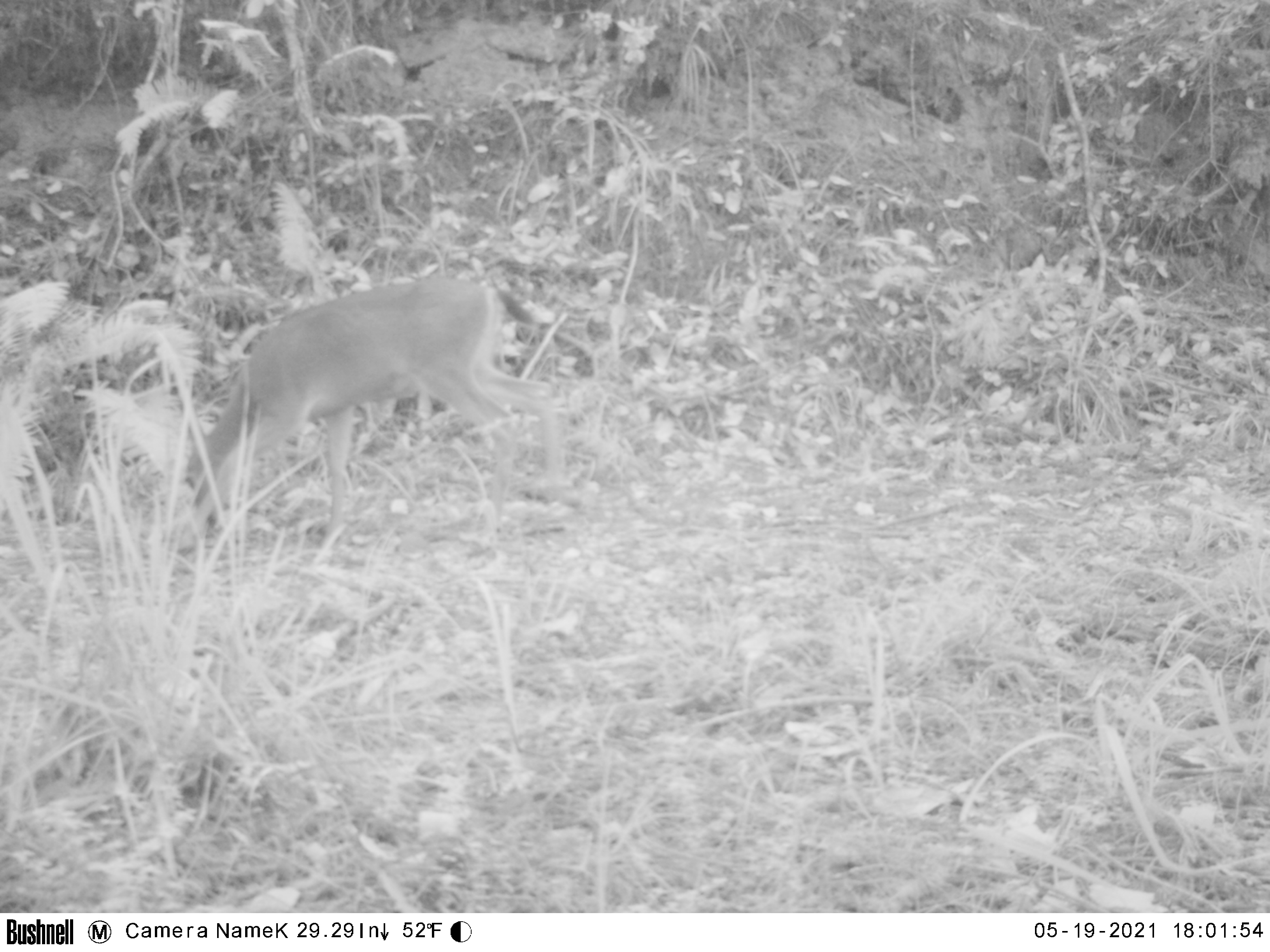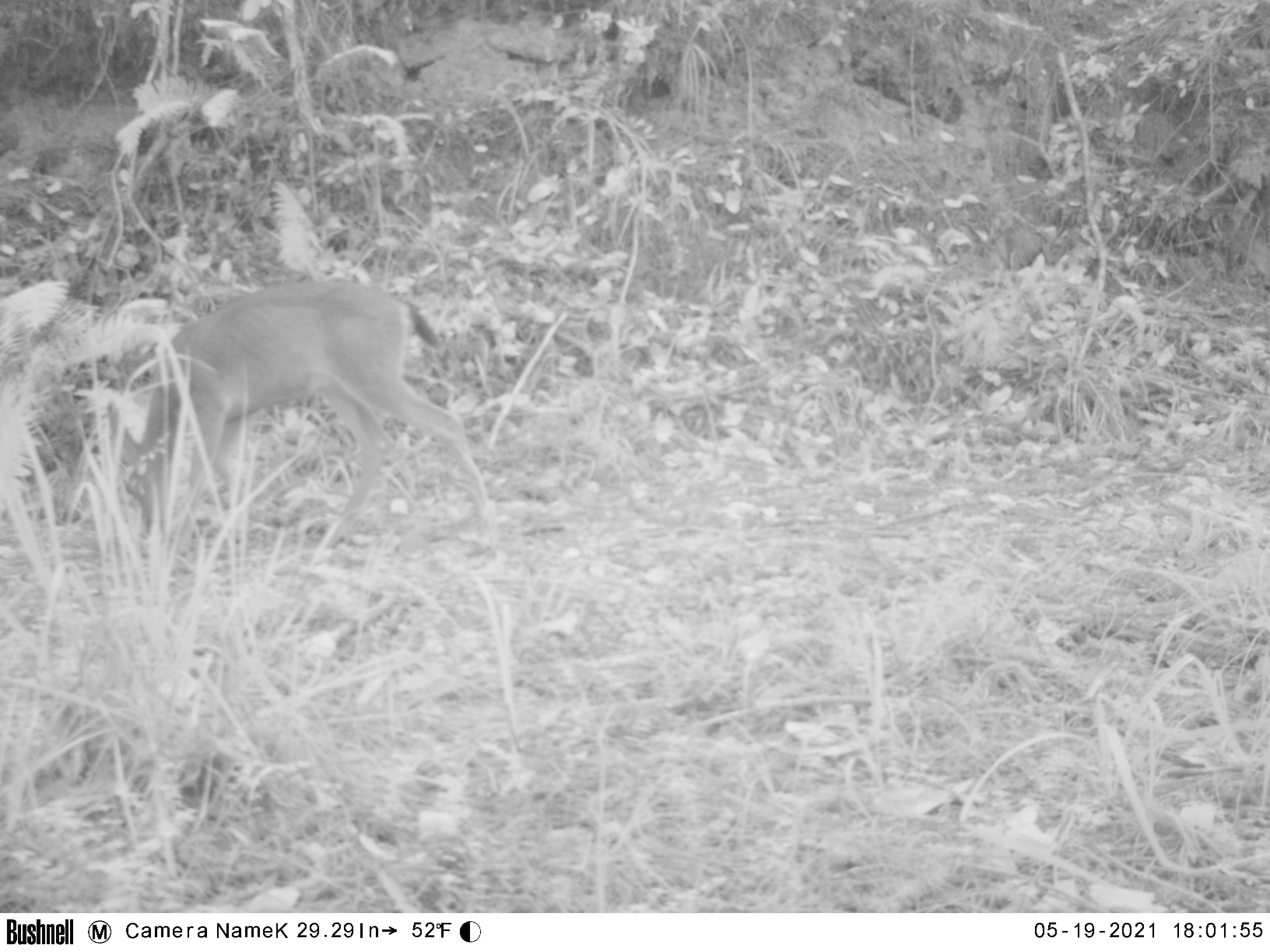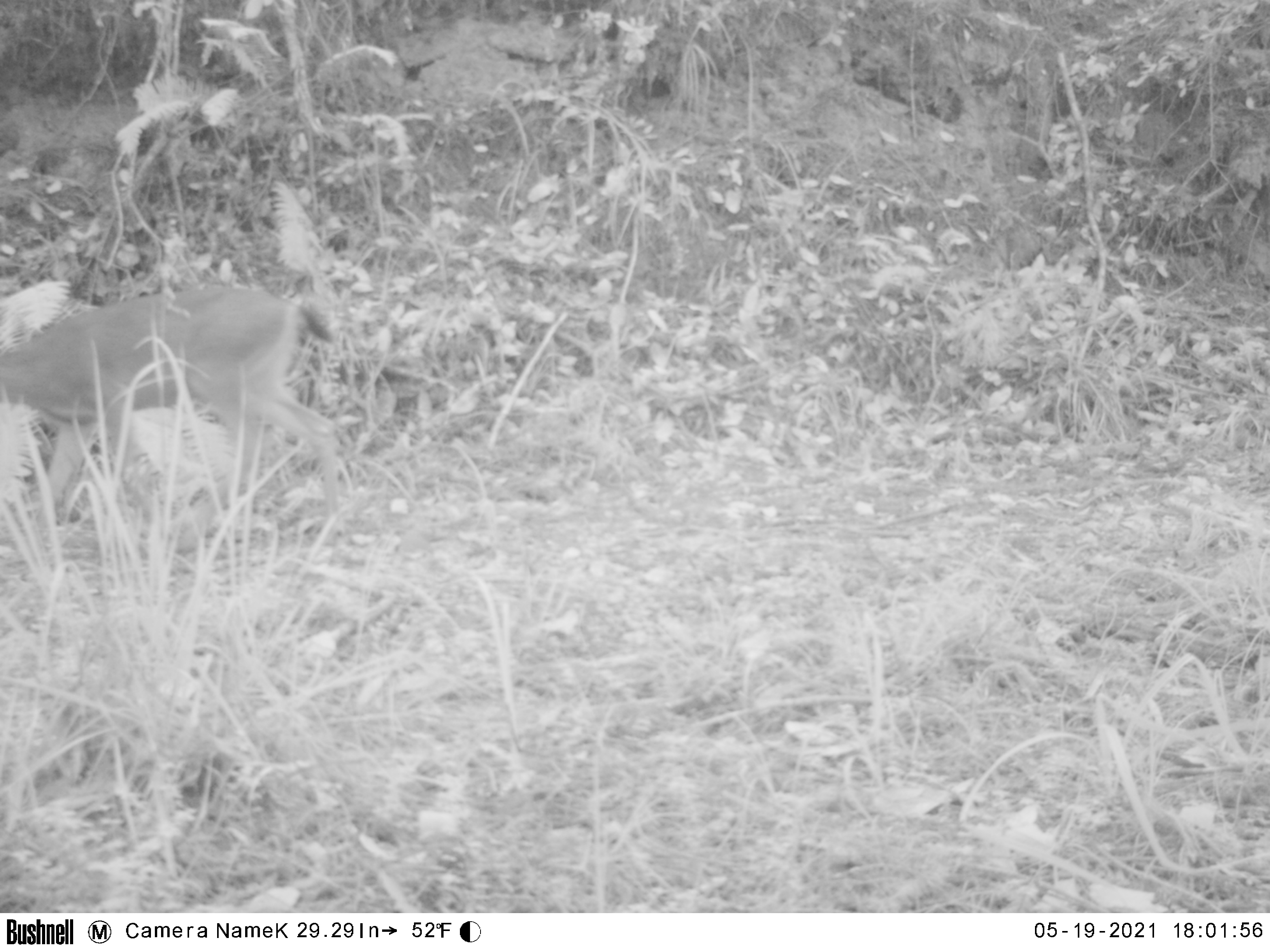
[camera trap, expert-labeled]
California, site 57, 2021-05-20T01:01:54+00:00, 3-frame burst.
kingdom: Animalia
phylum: Chordata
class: Mammalia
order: Artiodactyla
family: Cervidae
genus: Odocoileus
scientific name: Odocoileus hemionus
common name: mule deer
Mule deer (Odocoileus hemionus).